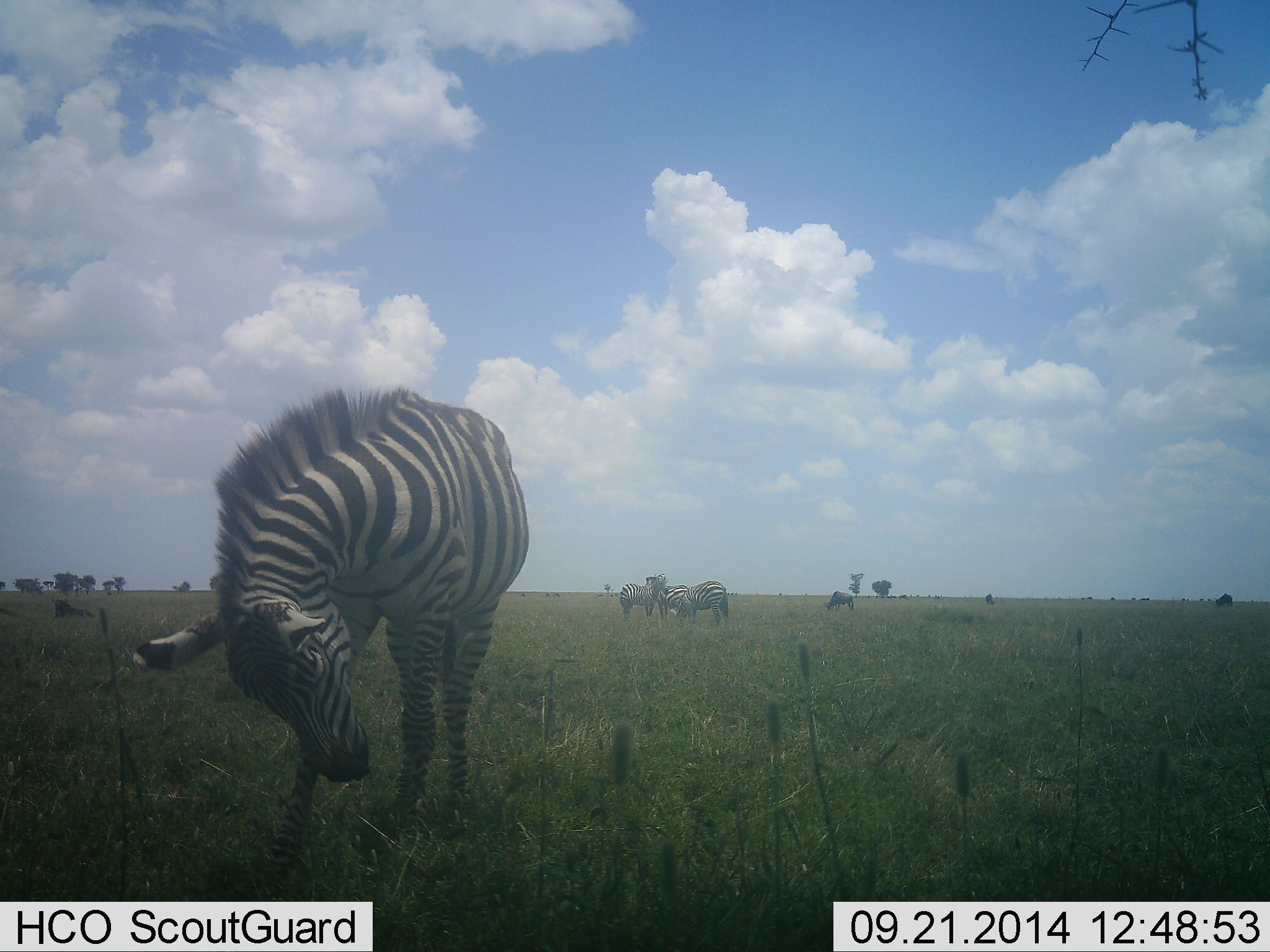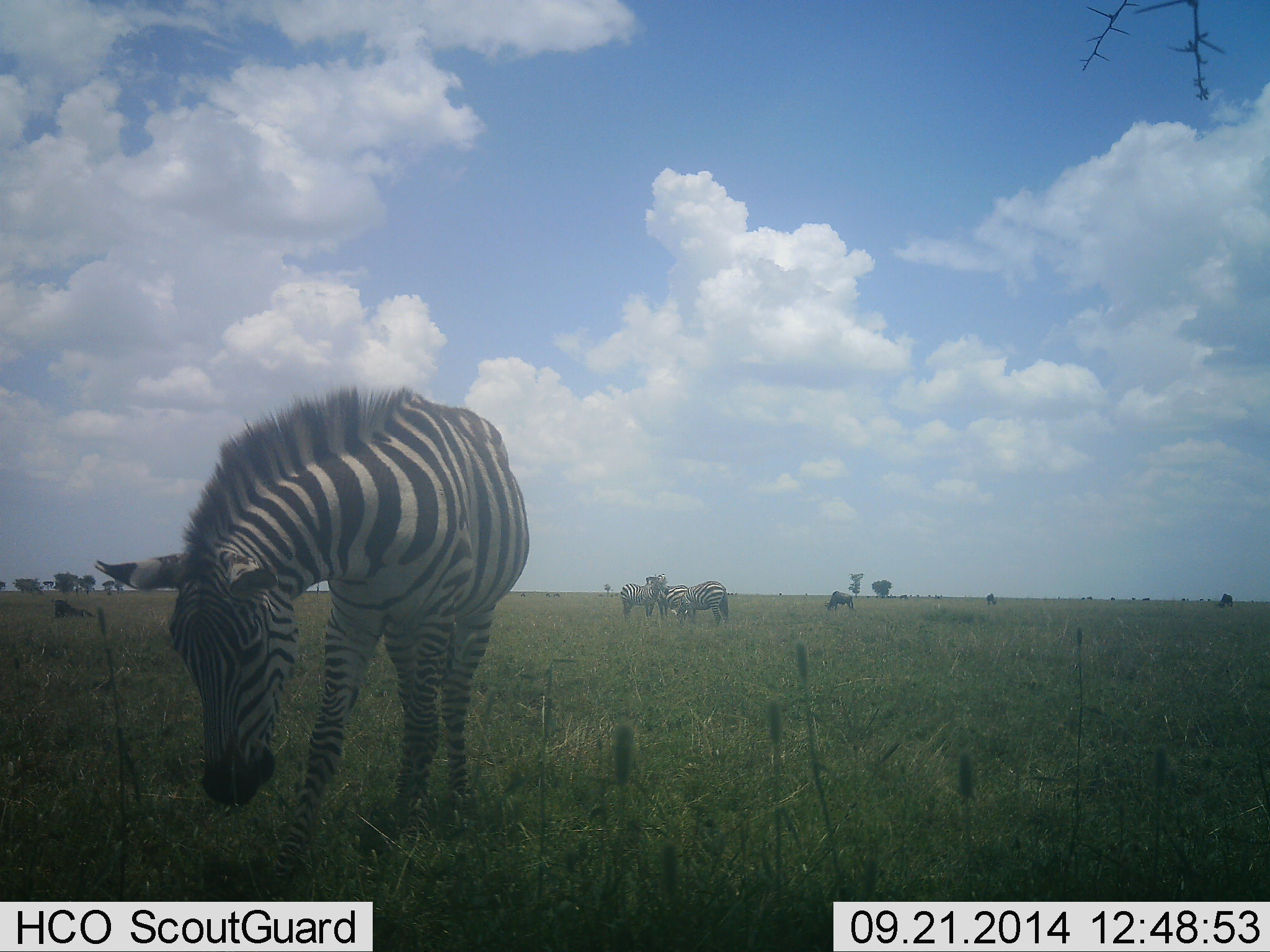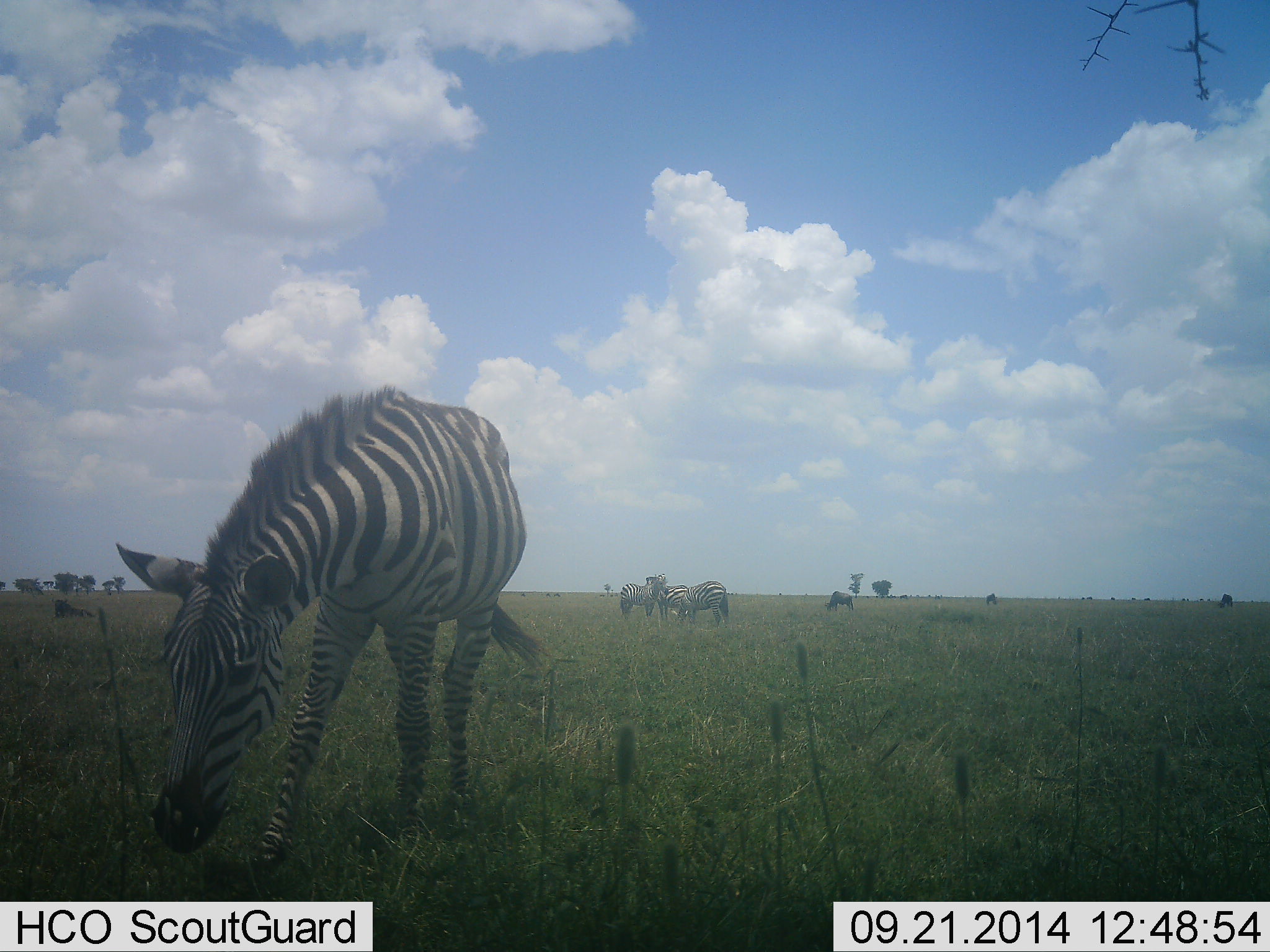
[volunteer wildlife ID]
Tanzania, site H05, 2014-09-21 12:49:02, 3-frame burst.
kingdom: Animalia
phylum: Chordata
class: Mammalia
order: Perissodactyla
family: Equidae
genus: Equus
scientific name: Equus quagga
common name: plains zebra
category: zebra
Zebra (plains zebra) (Equus quagga), count 4. Behavior (volunteer vote fractions): standing 65%, resting 0%, moving 6%, interacting 6%. Young present (vote fraction): 0%. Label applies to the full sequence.